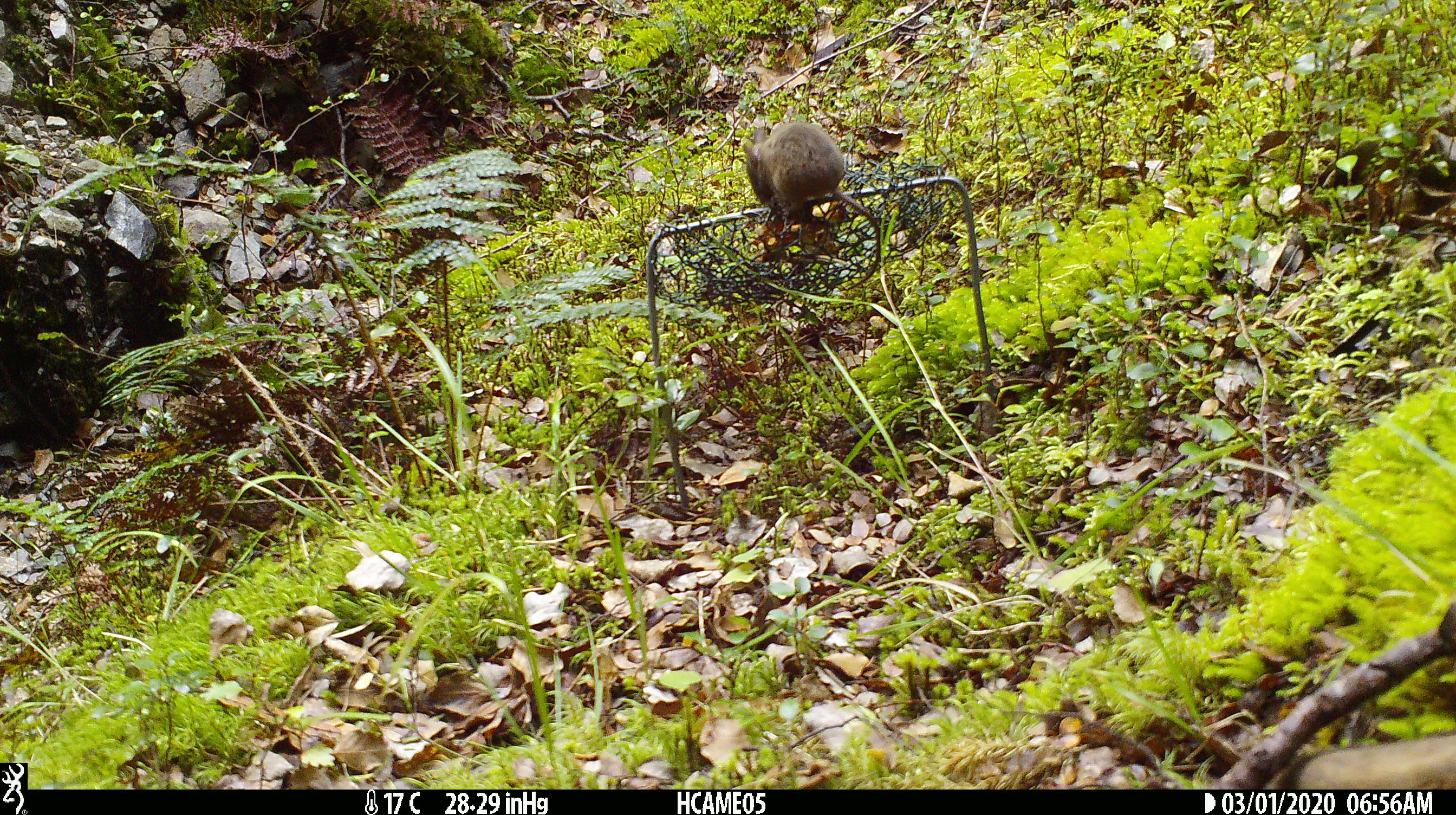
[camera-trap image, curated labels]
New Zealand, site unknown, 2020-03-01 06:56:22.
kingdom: Animalia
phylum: Chordata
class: Mammalia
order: Rodentia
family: Muridae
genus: Mus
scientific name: Mus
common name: mouse